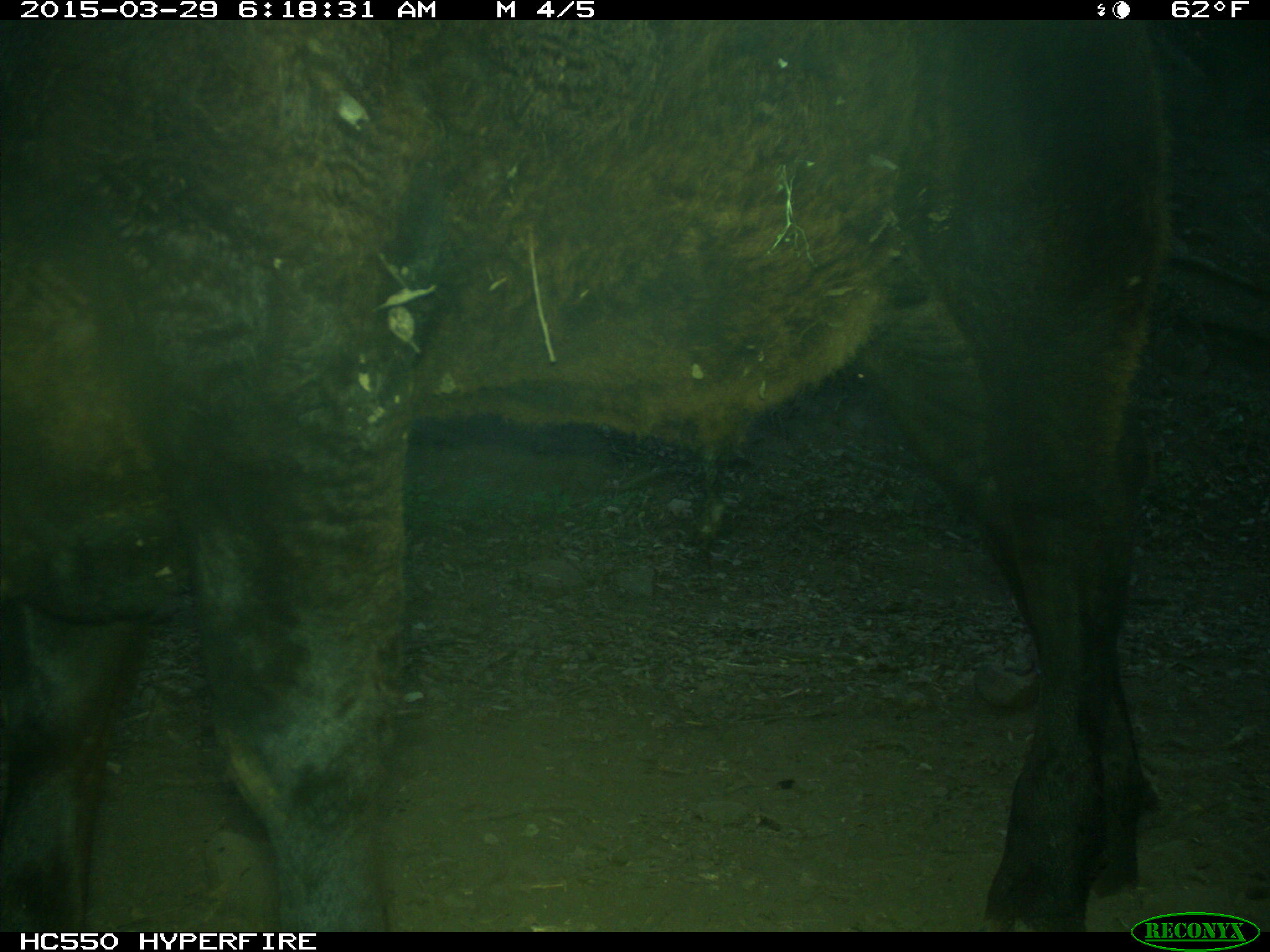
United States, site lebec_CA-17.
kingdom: Animalia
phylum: Chordata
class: Mammalia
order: Artiodactyla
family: Bovidae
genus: Bos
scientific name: Bos taurus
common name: domestic cow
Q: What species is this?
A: Bos taurus (domestic cow).